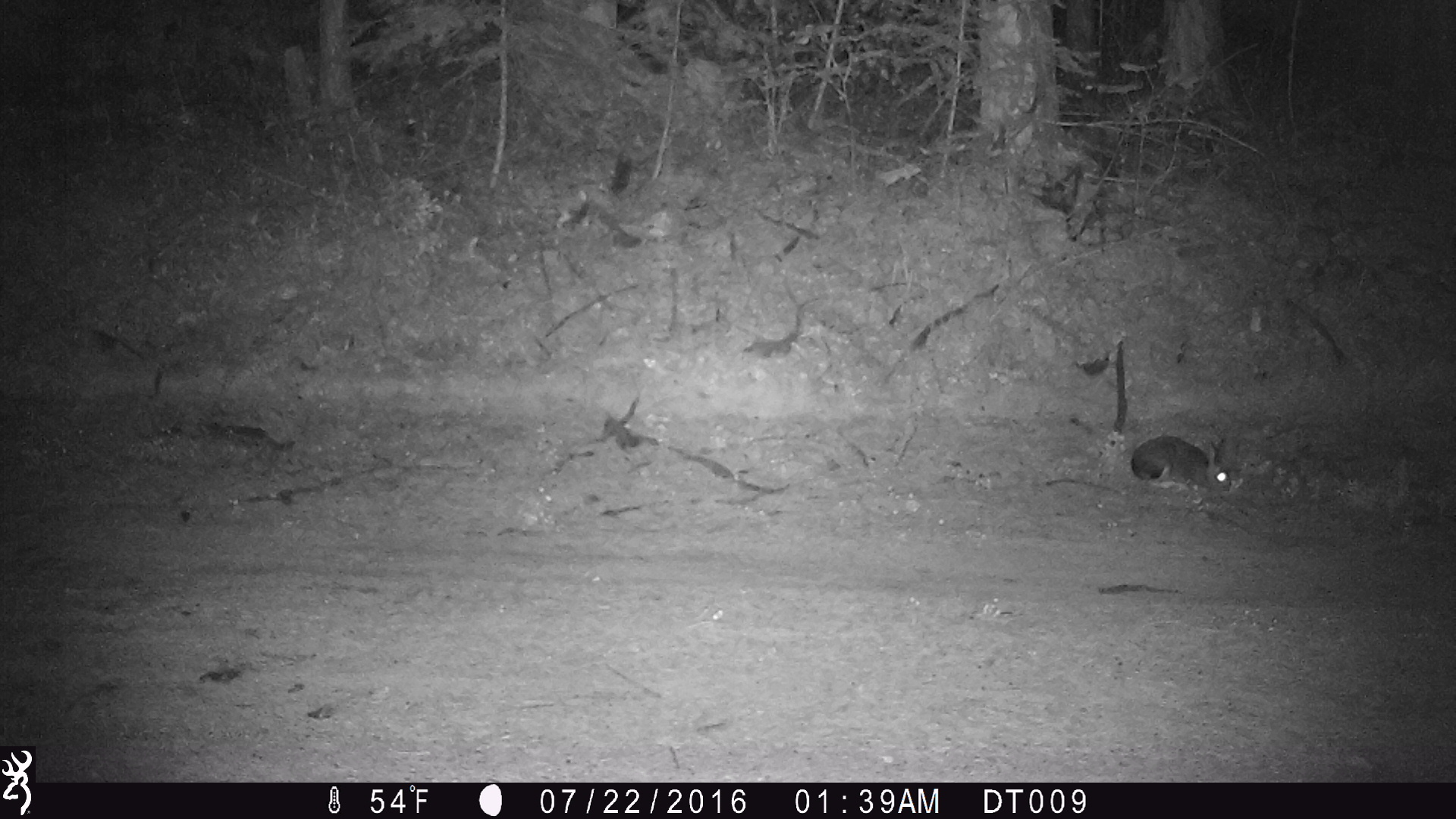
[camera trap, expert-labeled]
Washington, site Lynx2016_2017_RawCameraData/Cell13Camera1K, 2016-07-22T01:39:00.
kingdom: Animalia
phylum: Chordata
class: Mammalia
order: Lagomorpha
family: Leporidae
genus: Lepus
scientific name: Lepus americanus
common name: snowshoe hare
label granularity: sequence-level